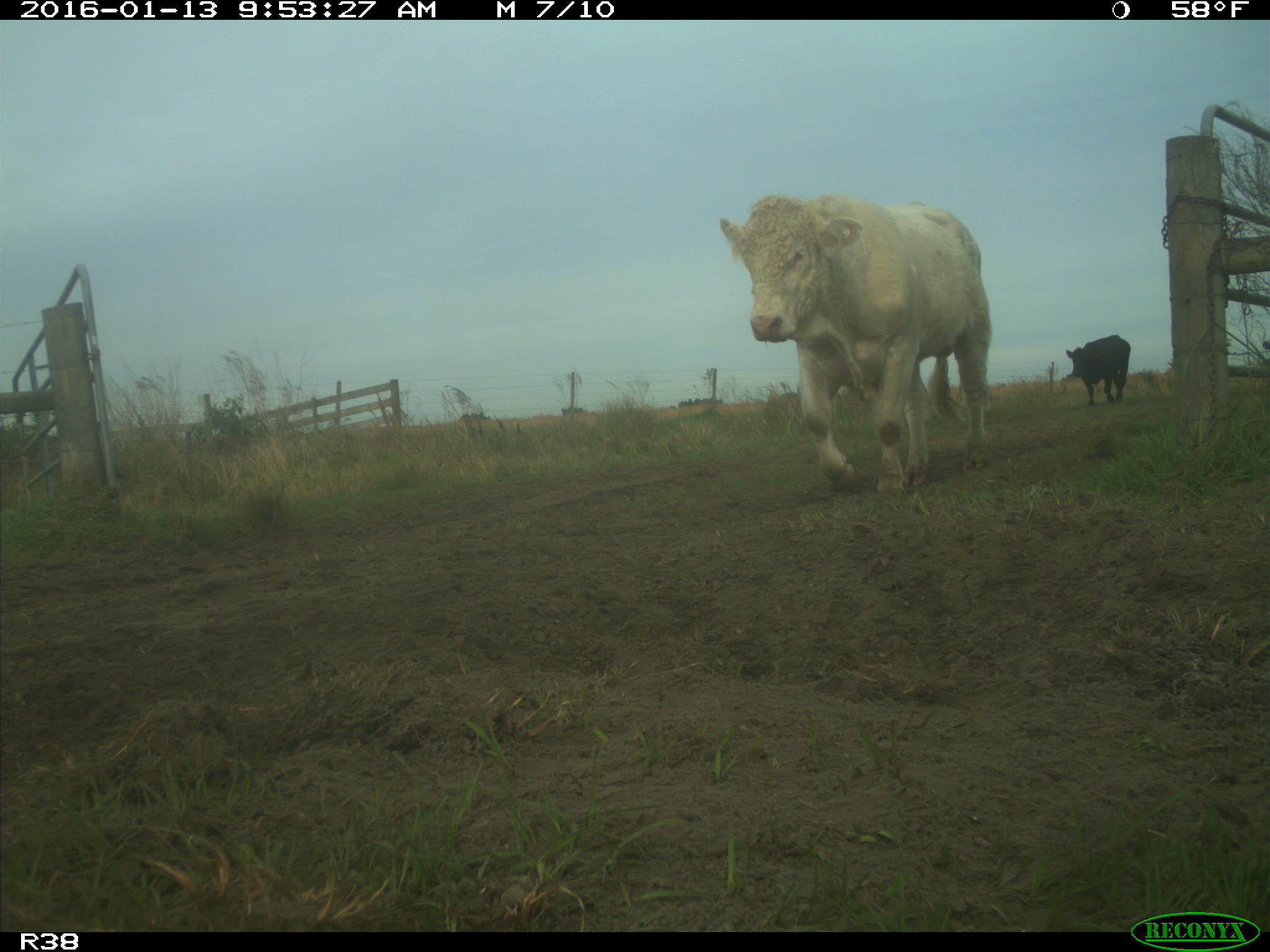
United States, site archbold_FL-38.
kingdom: Animalia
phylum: Chordata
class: Mammalia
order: Artiodactyla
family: Bovidae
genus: Bos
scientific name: Bos taurus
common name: domestic cow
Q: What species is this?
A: Bos taurus (domestic cow).